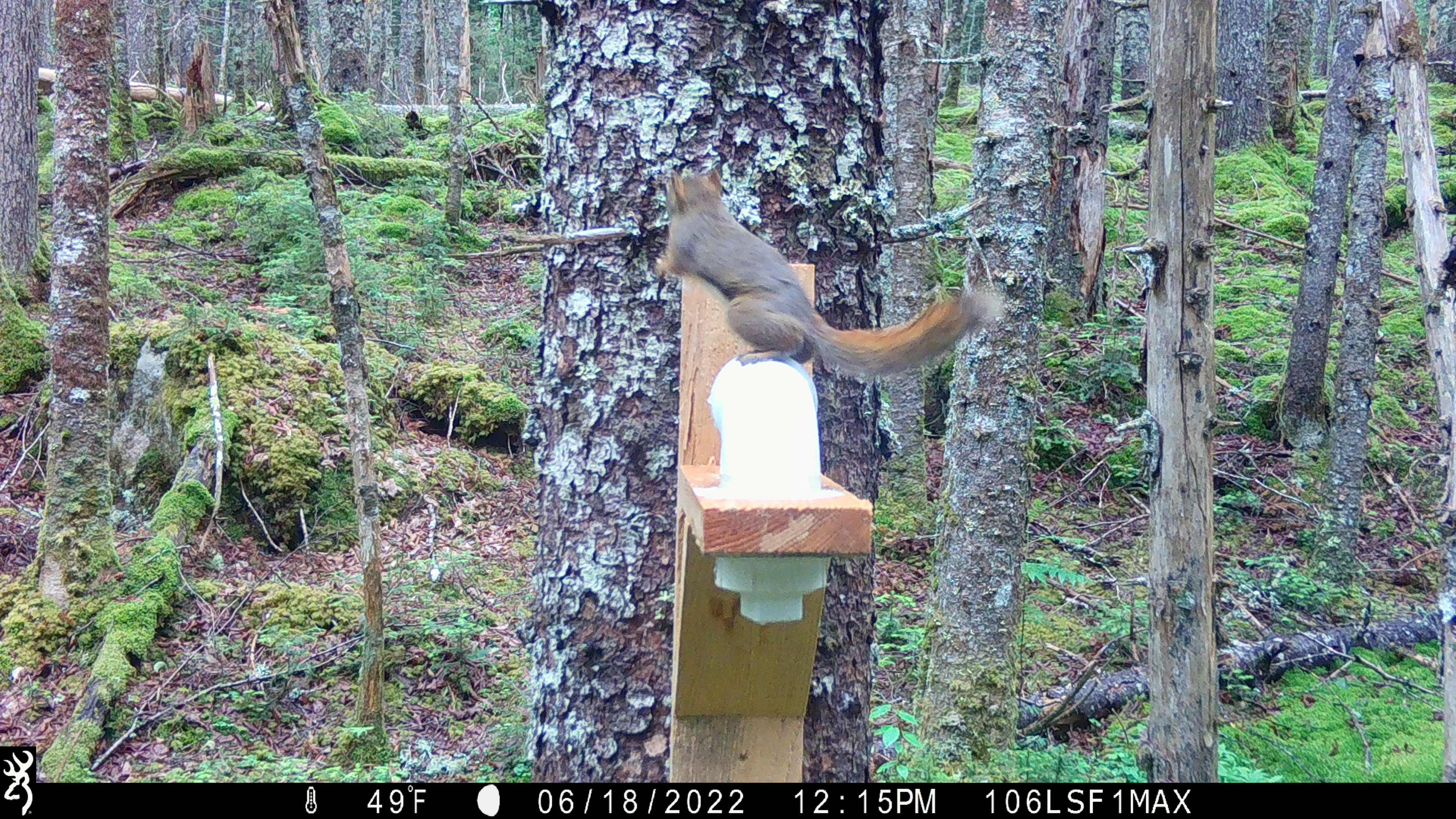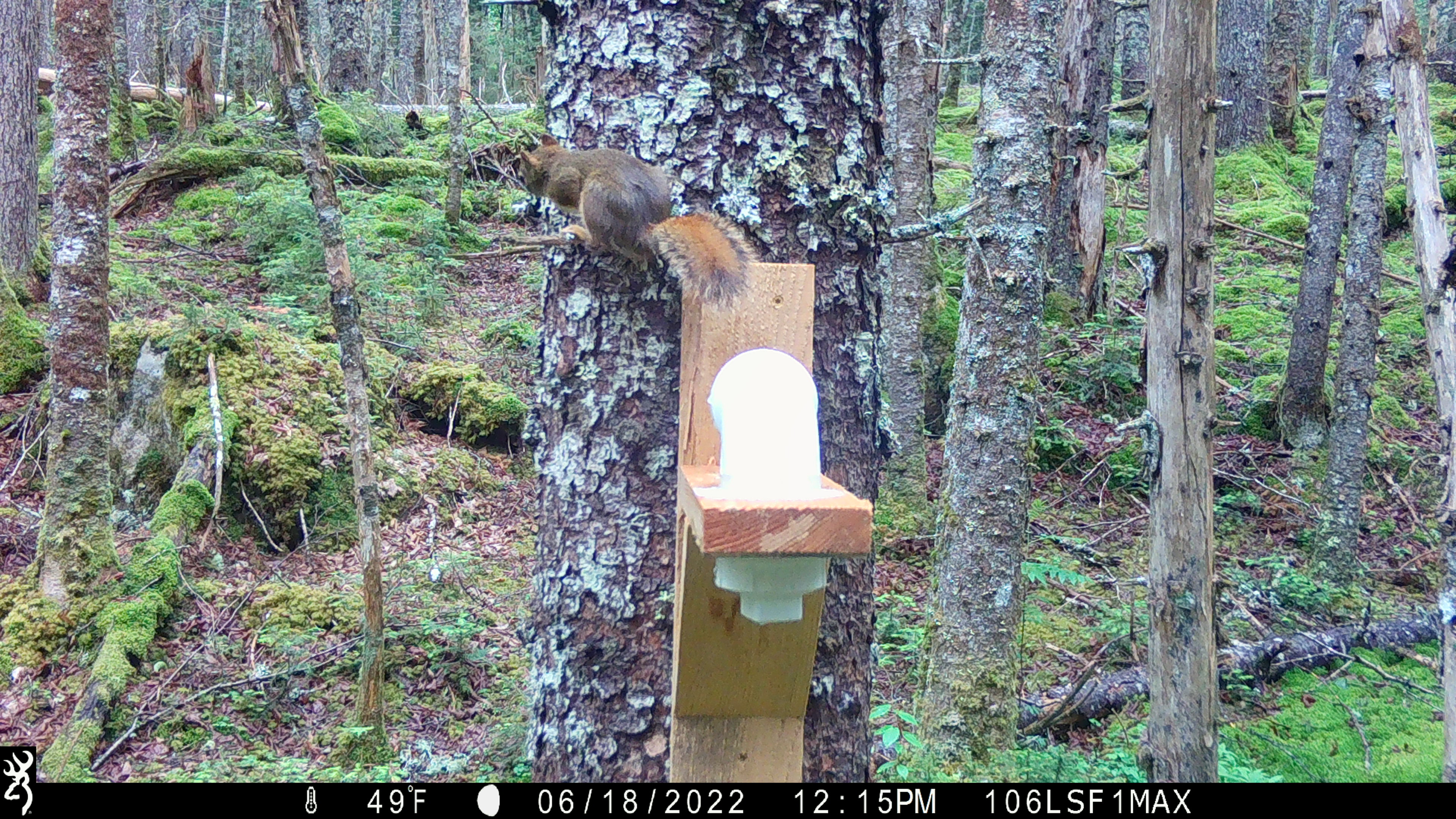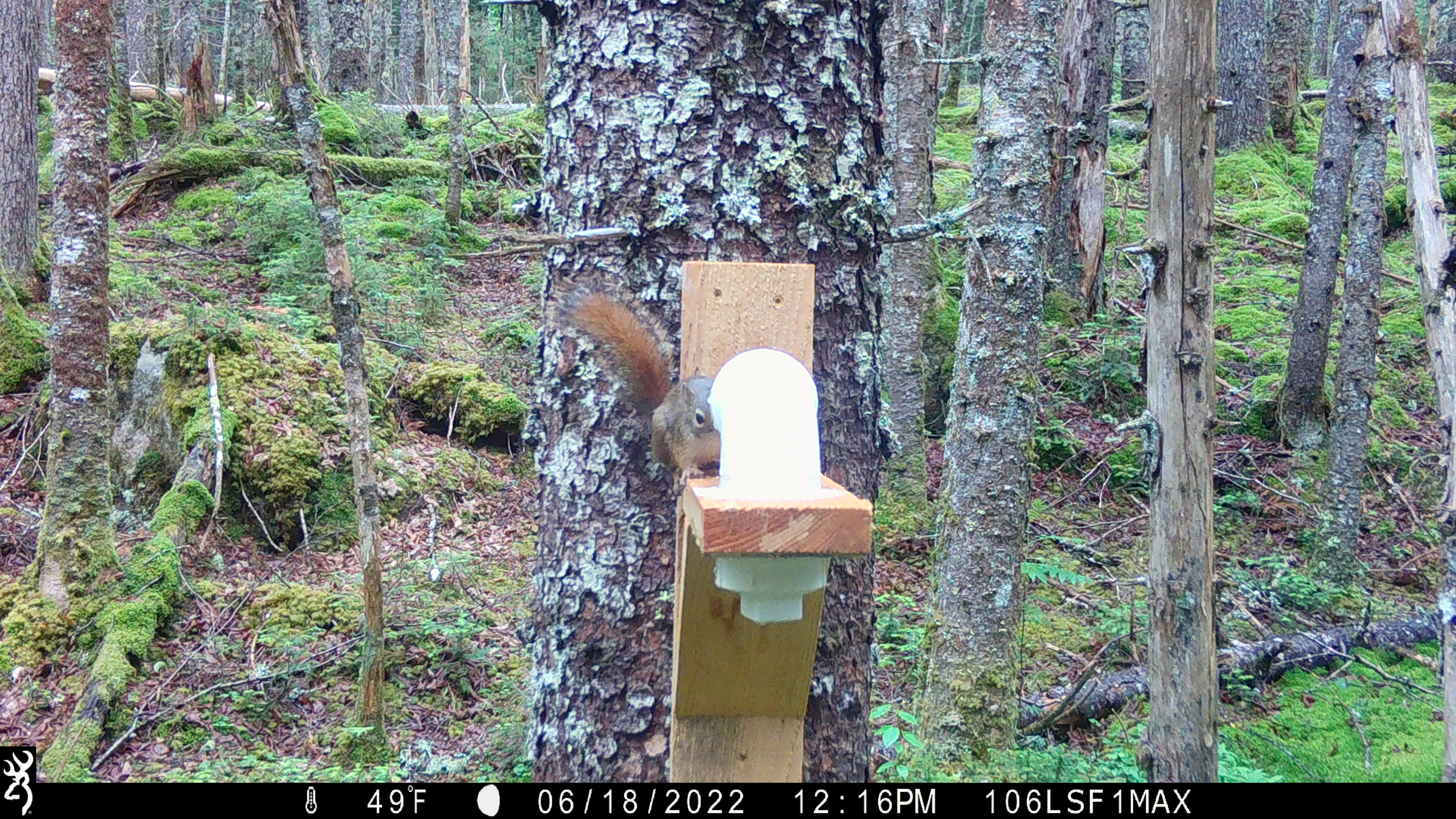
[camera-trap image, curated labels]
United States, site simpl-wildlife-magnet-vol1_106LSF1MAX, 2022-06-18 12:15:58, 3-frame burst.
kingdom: Animalia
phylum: Chordata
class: Mammalia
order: Rodentia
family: Sciuridae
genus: Tamiasciurus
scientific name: Tamiasciurus hudsonicus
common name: red squirrel